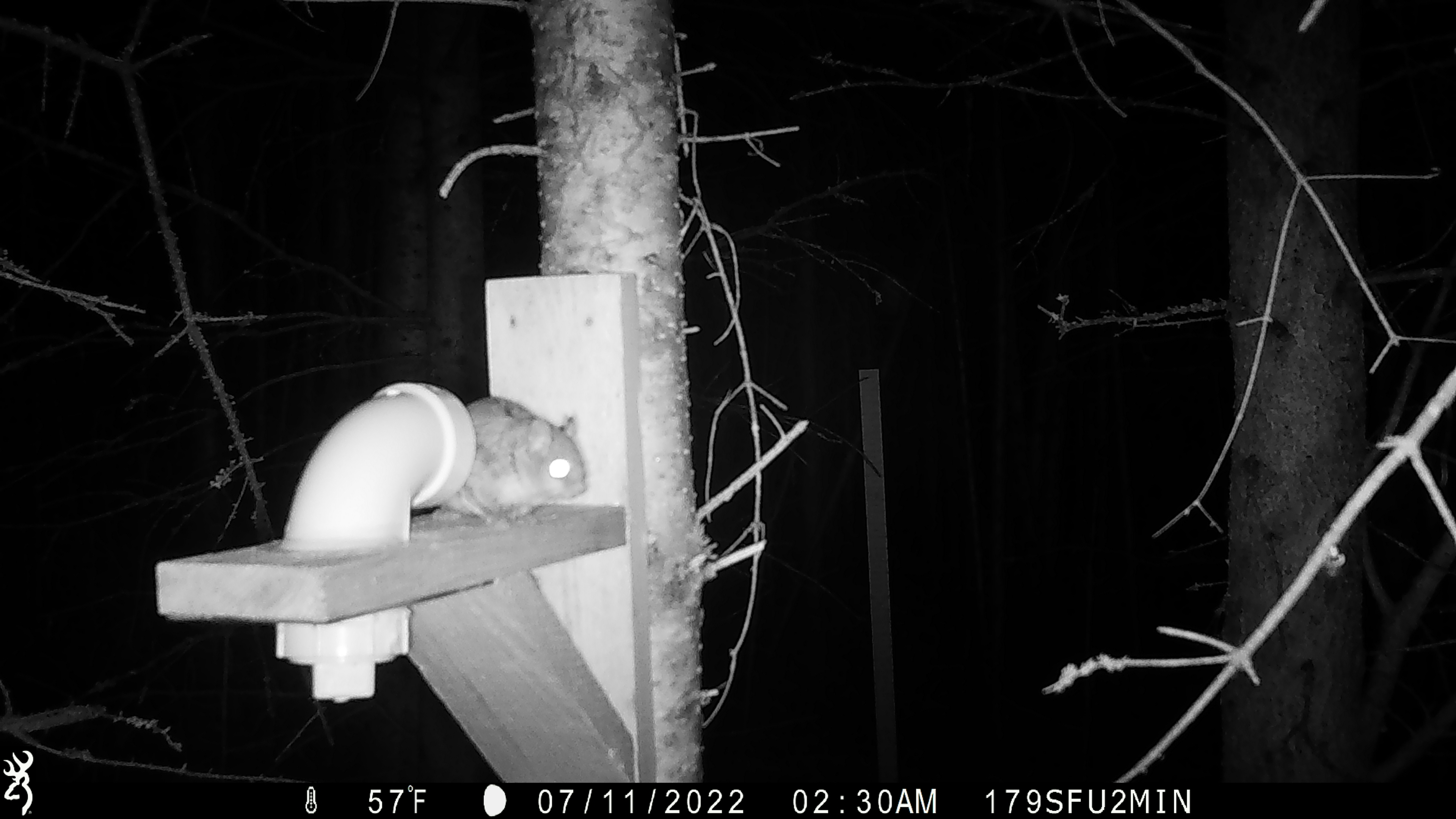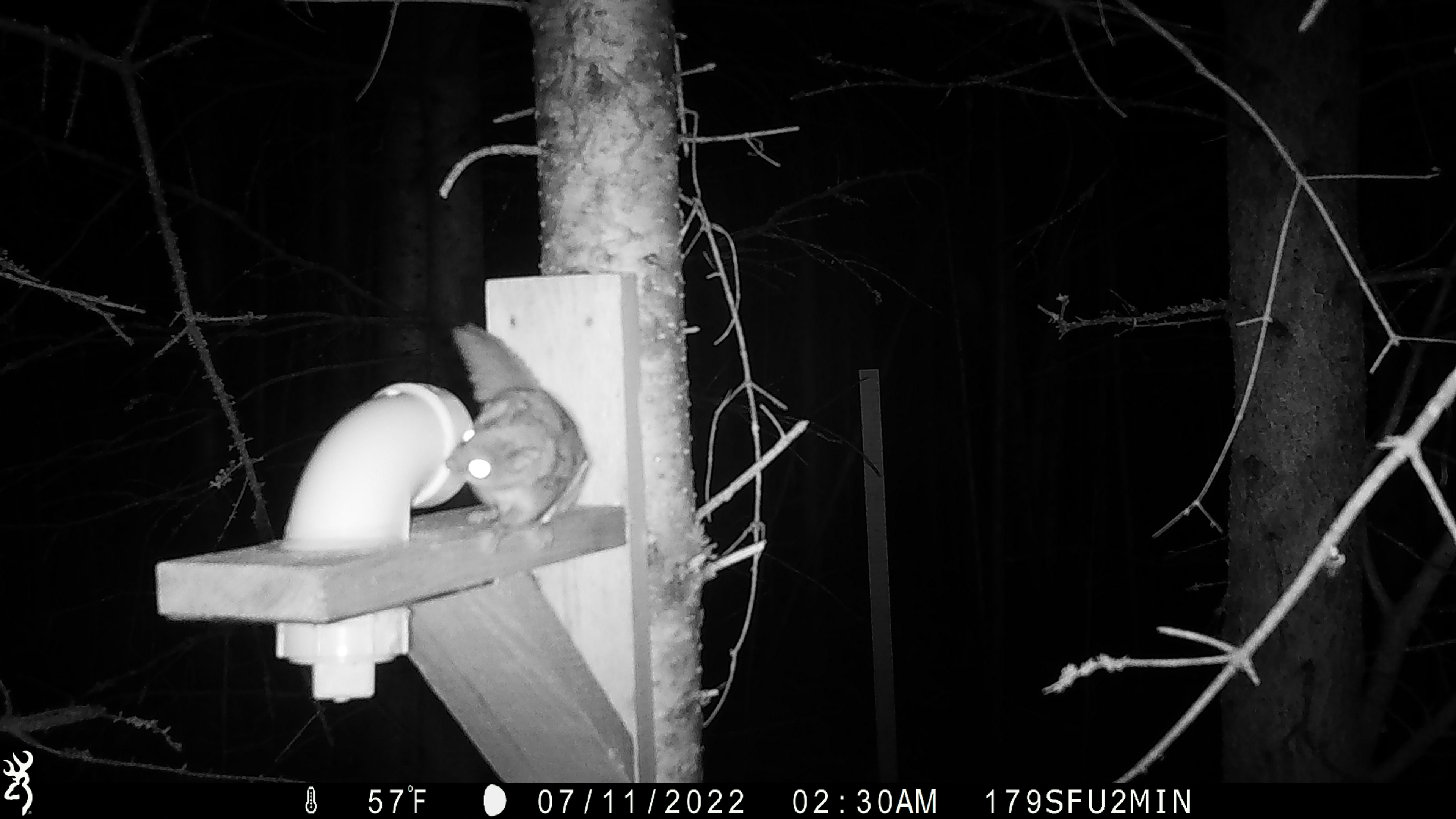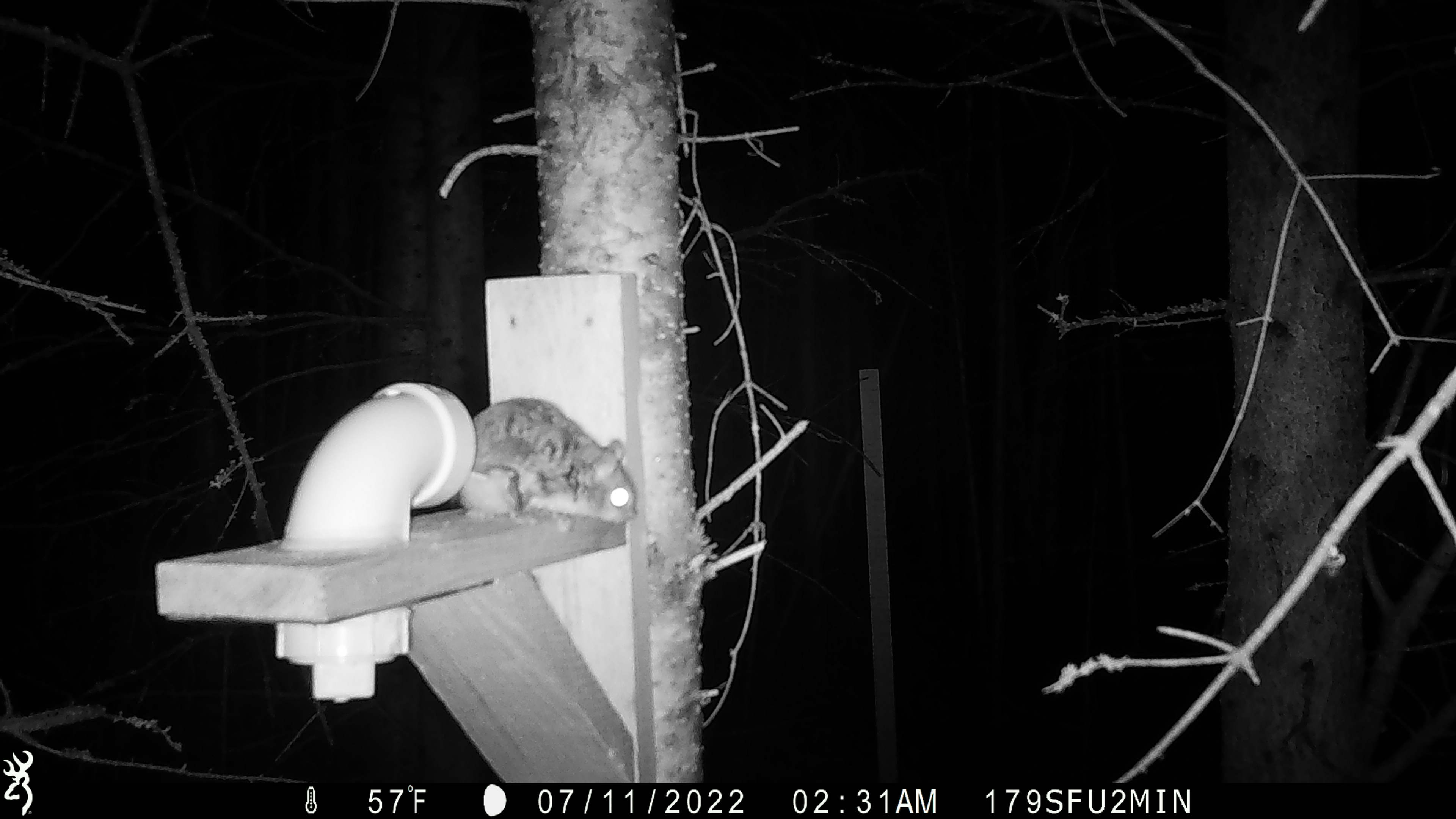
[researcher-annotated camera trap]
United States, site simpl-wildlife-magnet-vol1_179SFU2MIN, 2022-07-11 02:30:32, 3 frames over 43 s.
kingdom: Animalia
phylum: Chordata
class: Mammalia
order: Rodentia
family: Sciuridae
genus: Glaucomys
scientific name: Glaucomys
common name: flying squirrel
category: flying squirrel sp.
Flying squirrel sp. (flying squirrel) (Glaucomys).